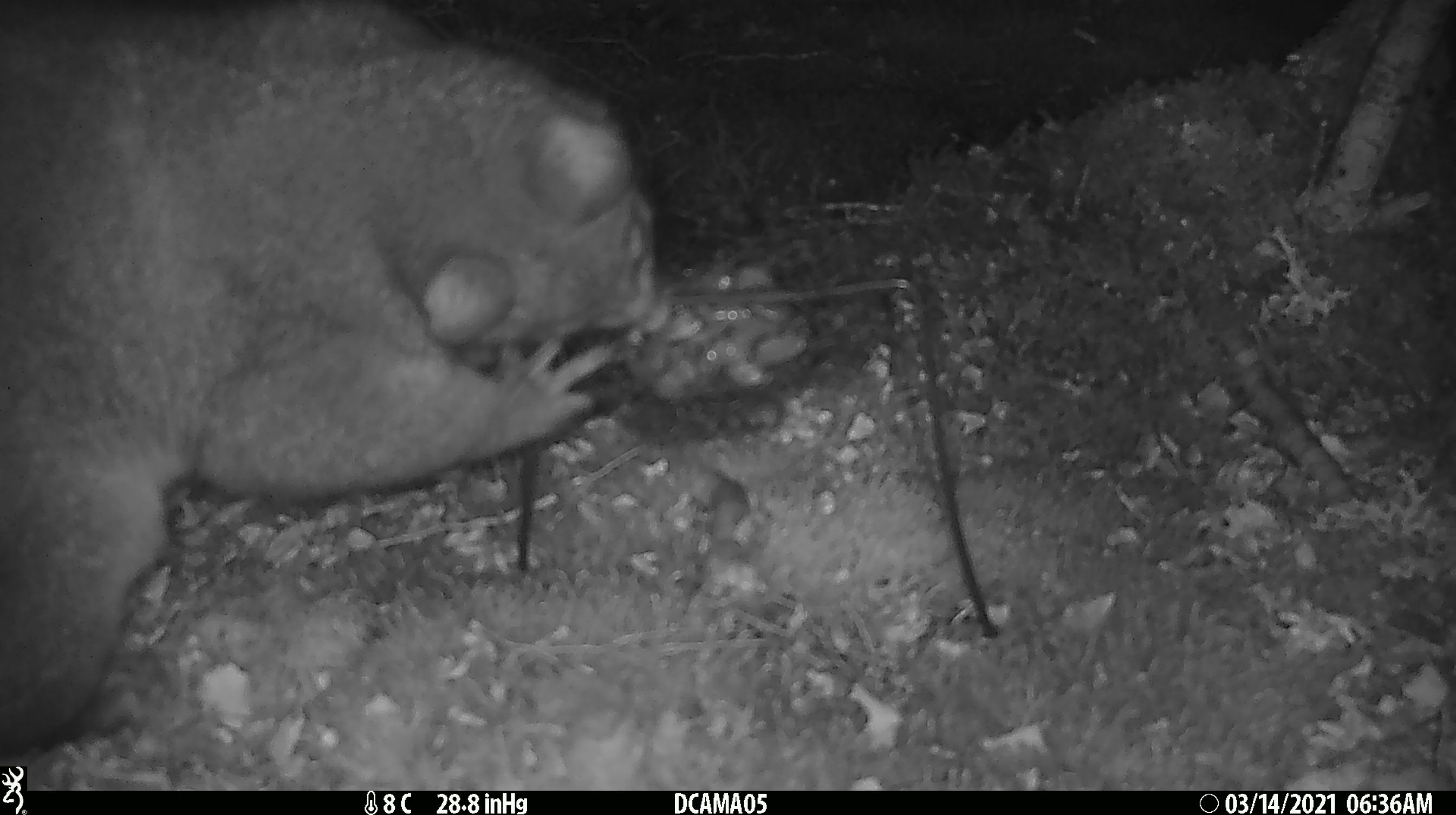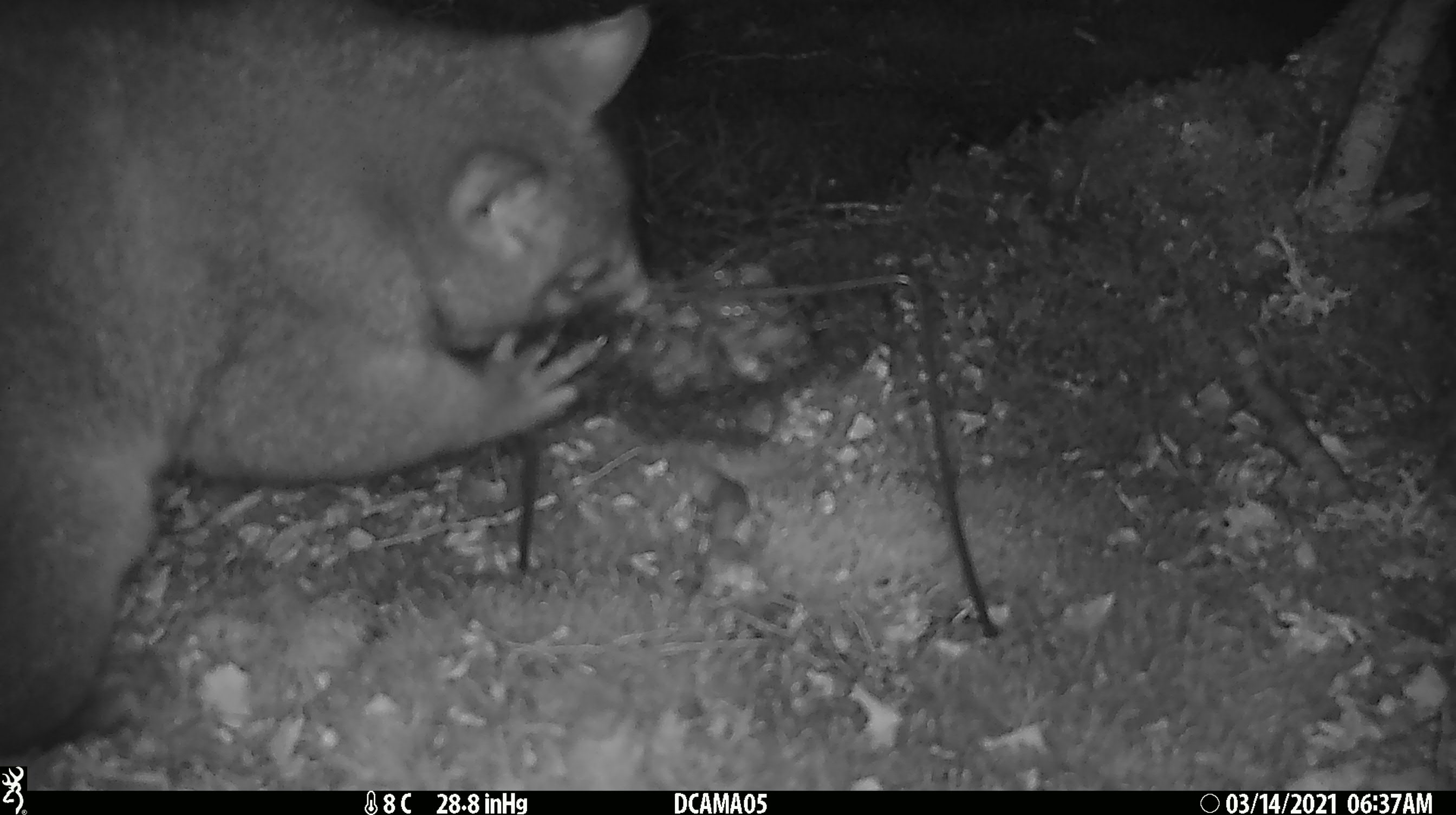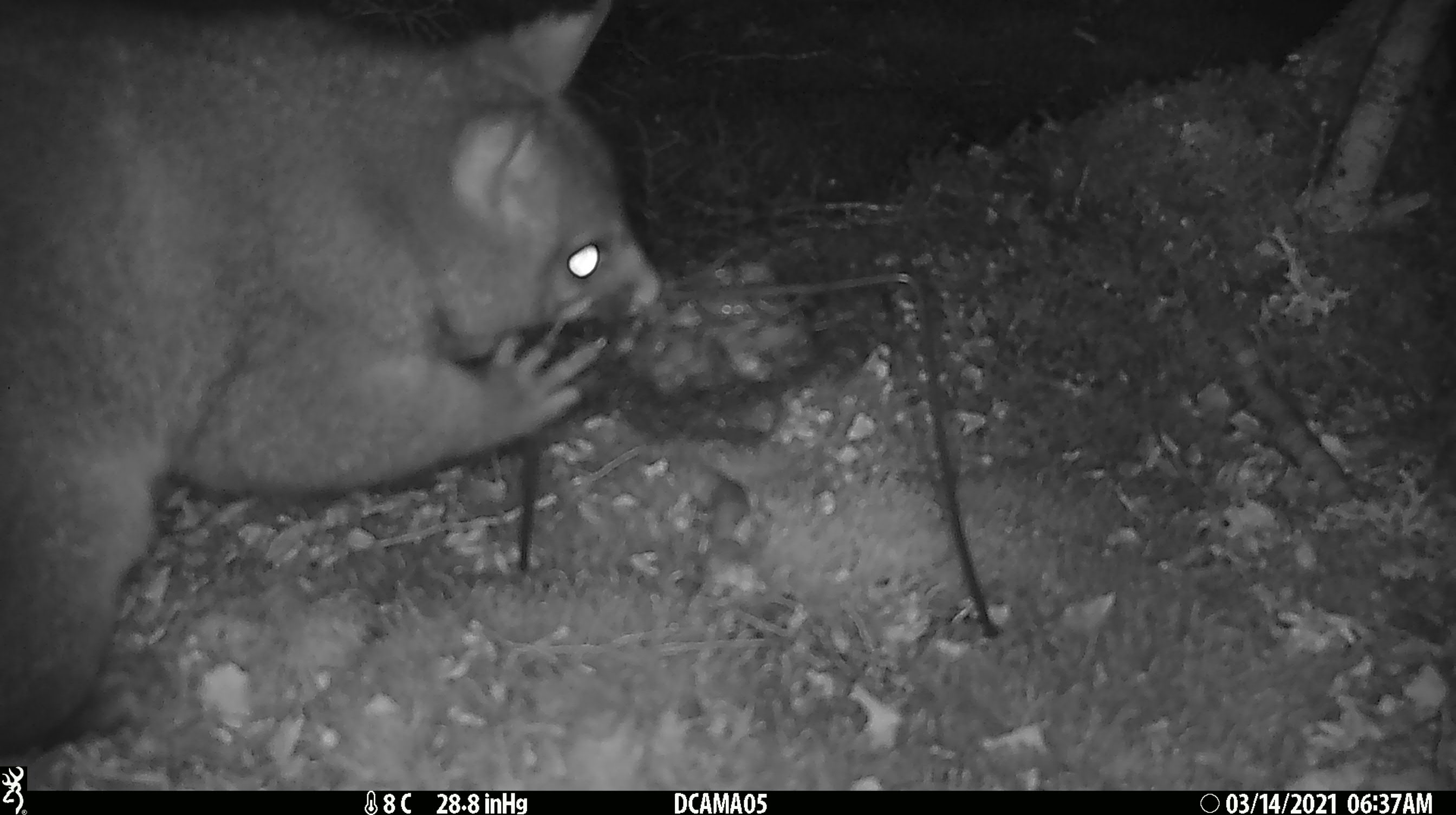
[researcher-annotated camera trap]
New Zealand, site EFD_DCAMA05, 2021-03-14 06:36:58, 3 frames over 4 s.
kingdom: Animalia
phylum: Chordata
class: Mammalia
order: Diprotodontia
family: Phalangeridae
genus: Trichosurus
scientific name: Trichosurus vulpecula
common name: common brushtail possum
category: possum